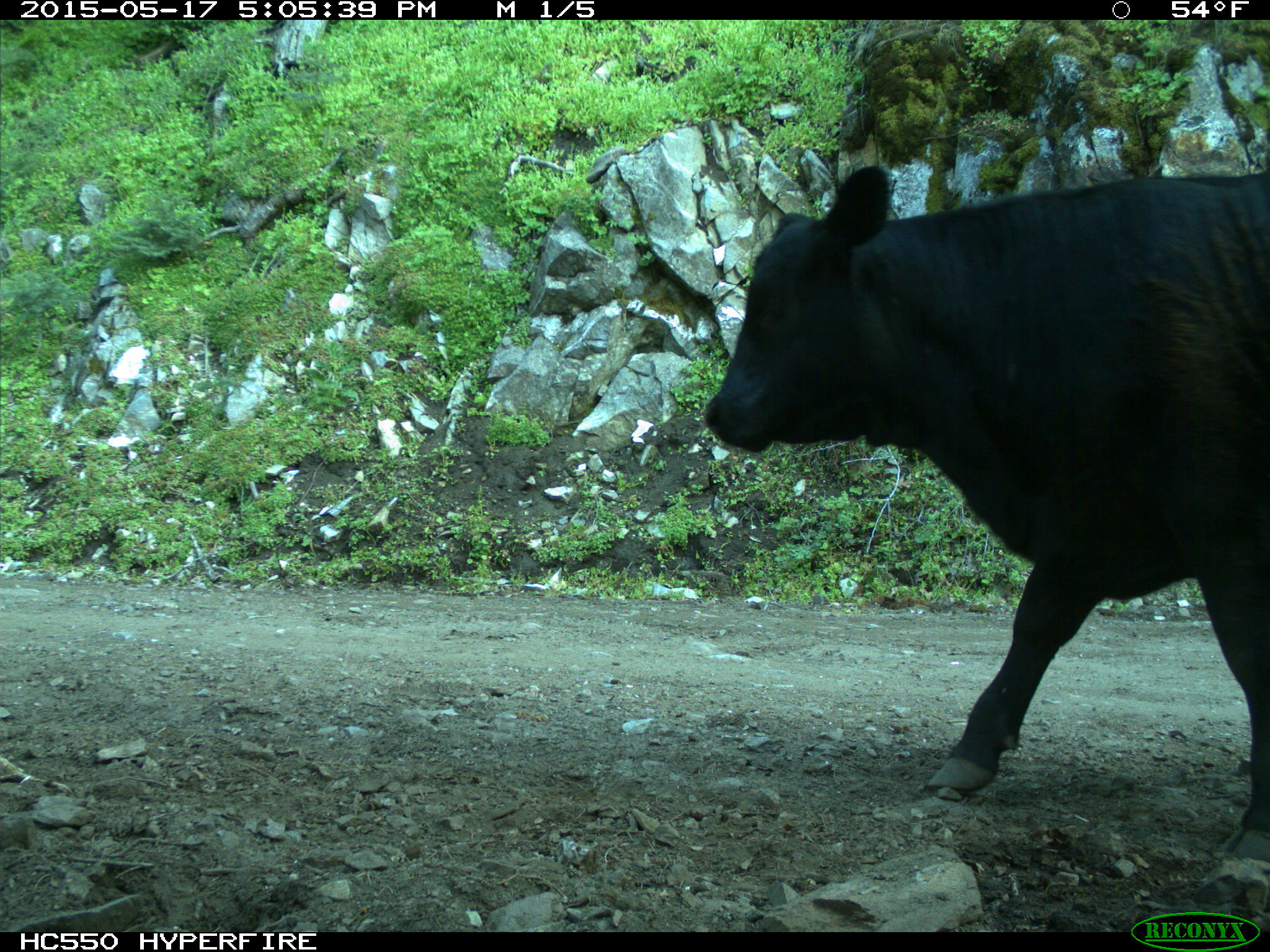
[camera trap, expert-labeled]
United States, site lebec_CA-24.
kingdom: Animalia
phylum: Chordata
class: Mammalia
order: Artiodactyla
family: Bovidae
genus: Bos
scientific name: Bos taurus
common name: domestic cow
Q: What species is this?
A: Bos taurus (domestic cow).